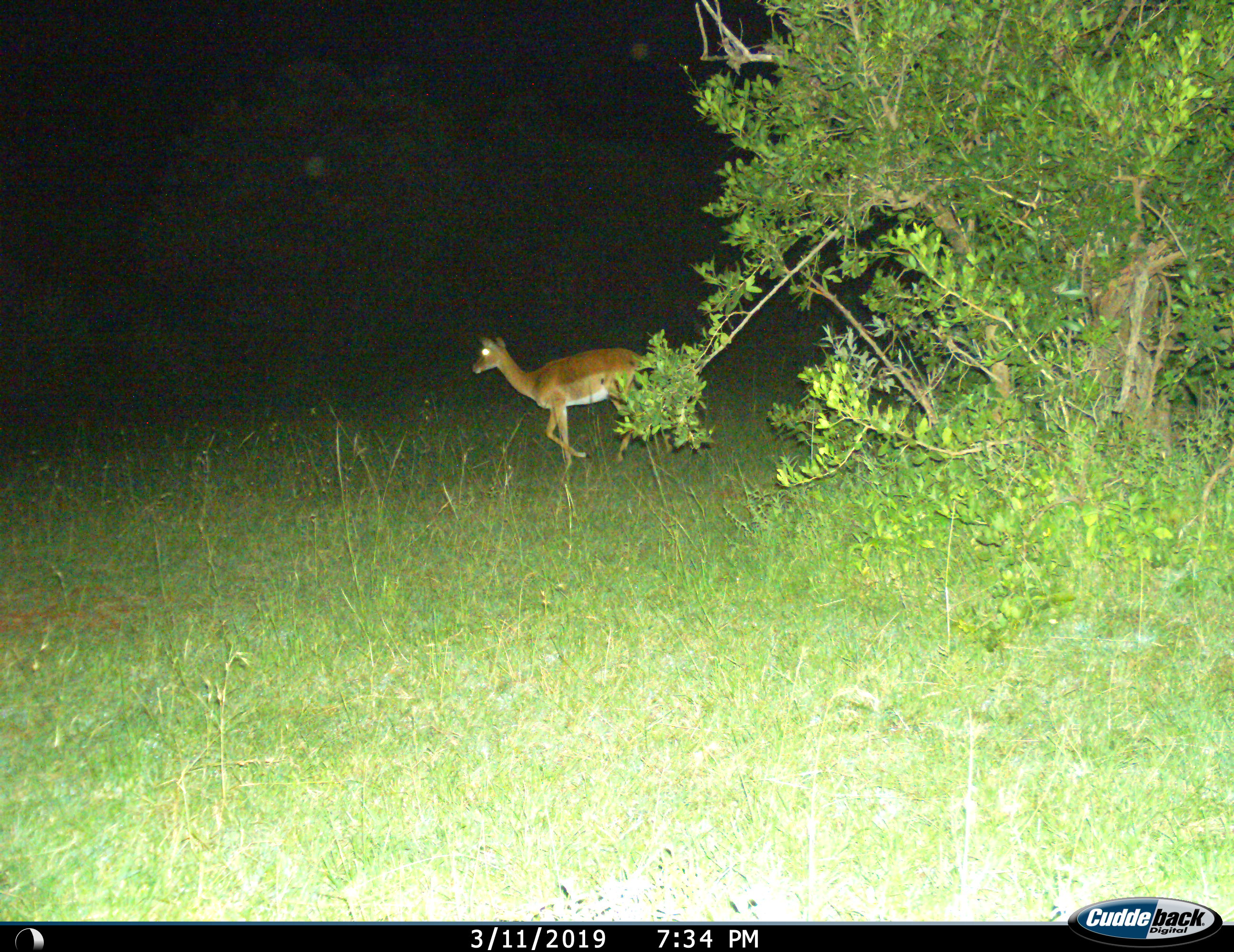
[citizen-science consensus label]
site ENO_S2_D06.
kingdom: Animalia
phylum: Chordata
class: Mammalia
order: Artiodactyla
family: Bovidae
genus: Aepyceros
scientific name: Aepyceros melampus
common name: impala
Impala (Aepyceros melampus), count 1. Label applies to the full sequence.